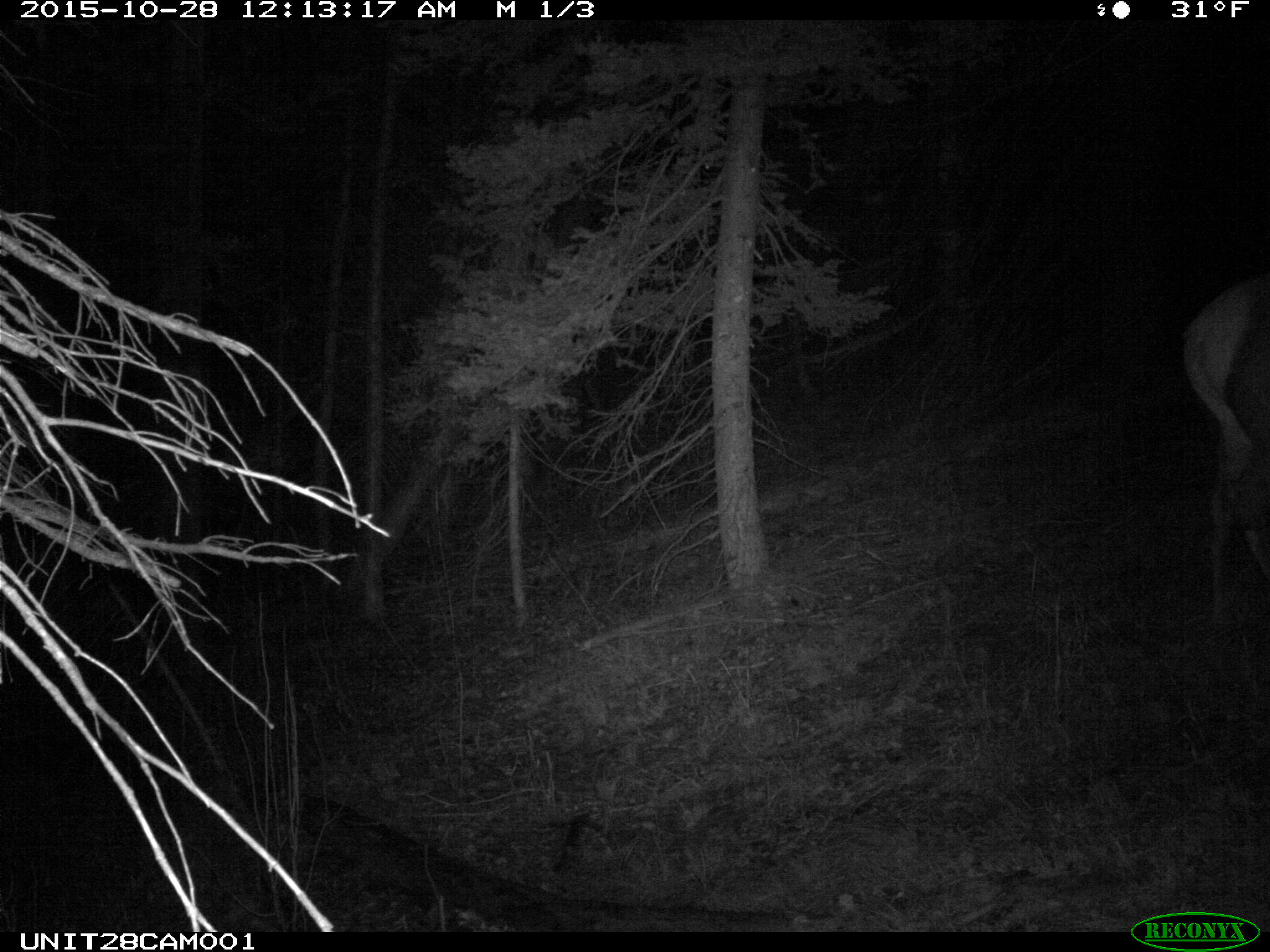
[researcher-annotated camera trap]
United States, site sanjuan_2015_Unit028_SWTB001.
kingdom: Animalia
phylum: Chordata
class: Mammalia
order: Artiodactyla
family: Cervidae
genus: Cervus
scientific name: Cervus elaphus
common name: red deer